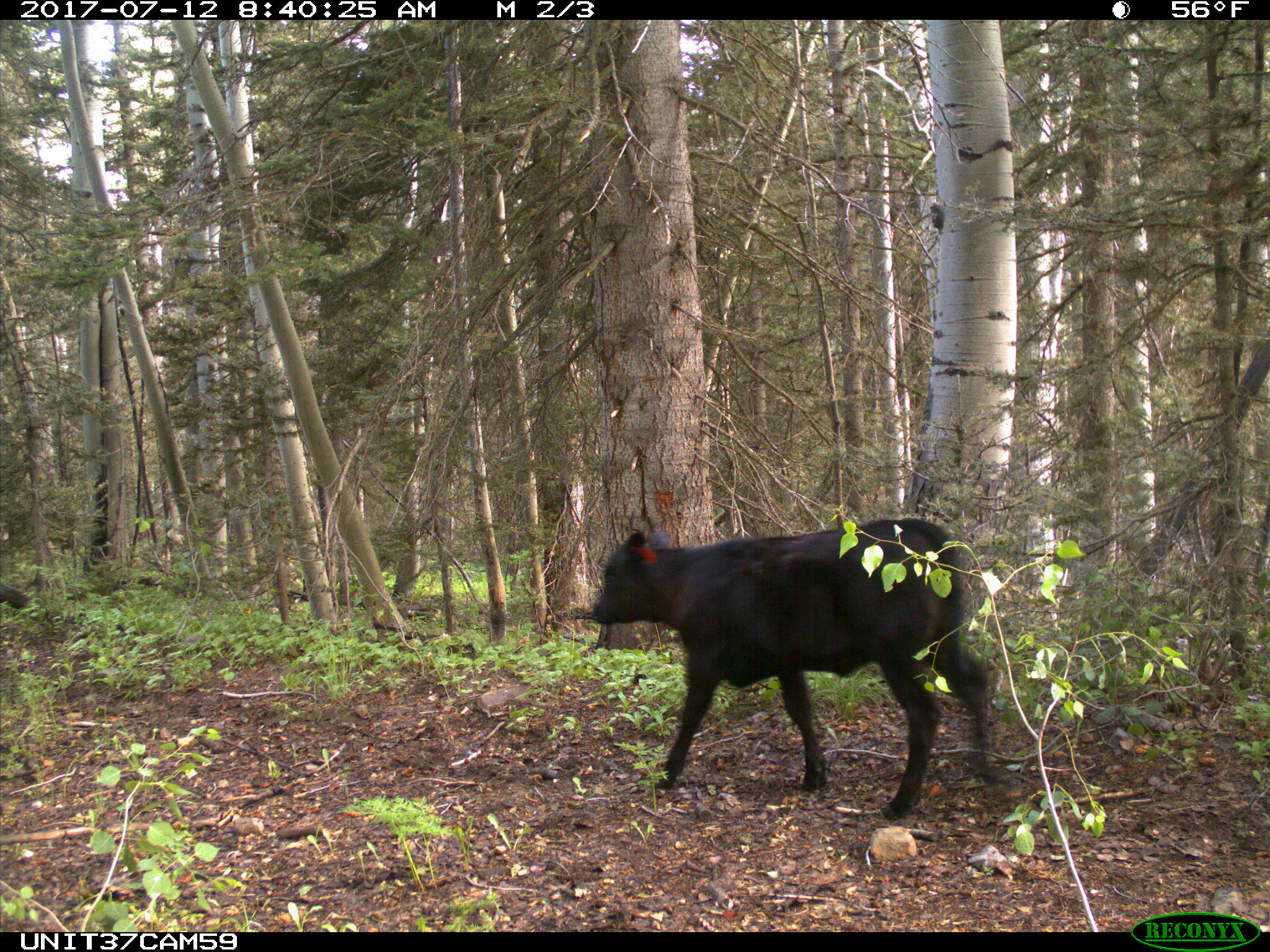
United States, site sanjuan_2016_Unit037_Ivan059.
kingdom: Animalia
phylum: Chordata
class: Mammalia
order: Artiodactyla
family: Bovidae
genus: Bos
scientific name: Bos taurus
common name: domestic cow